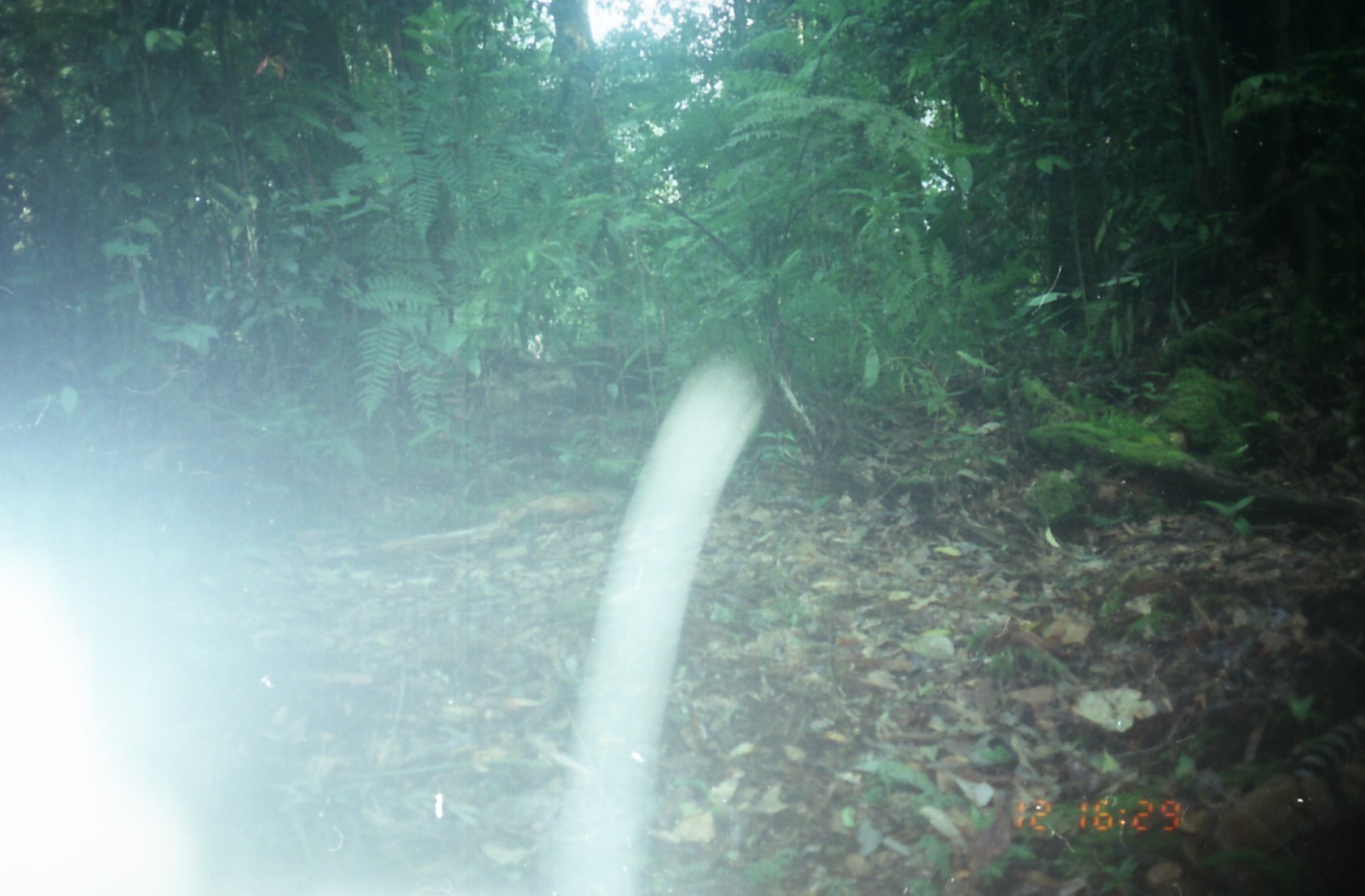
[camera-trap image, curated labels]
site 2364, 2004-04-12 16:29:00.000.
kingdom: Animalia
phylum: Chordata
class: Mammalia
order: Carnivora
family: Felidae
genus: Panthera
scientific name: Panthera tigris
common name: tiger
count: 1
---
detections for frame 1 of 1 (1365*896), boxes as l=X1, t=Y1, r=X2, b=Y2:
panthera tigris: l=1211, t=712, r=1365, b=858